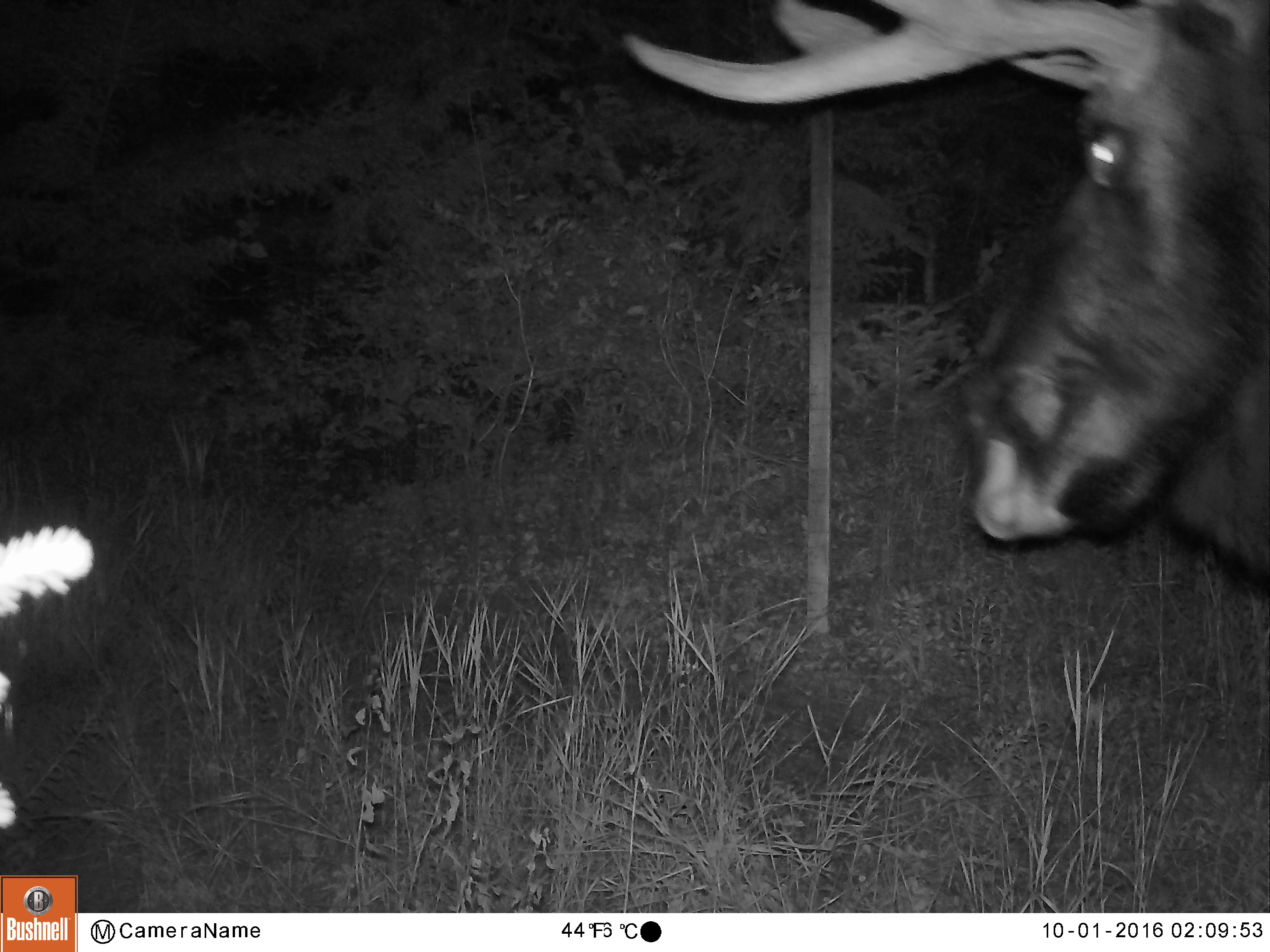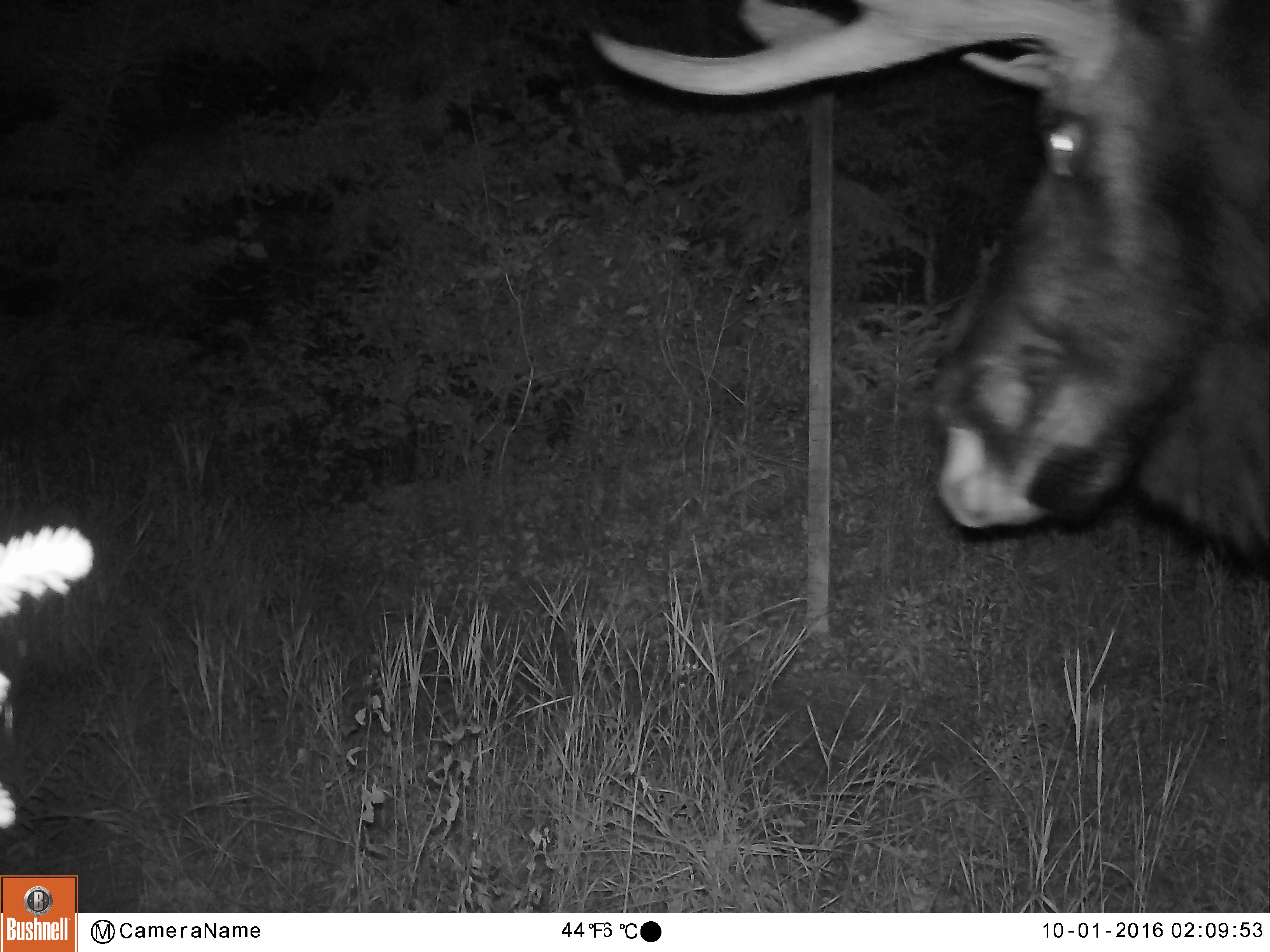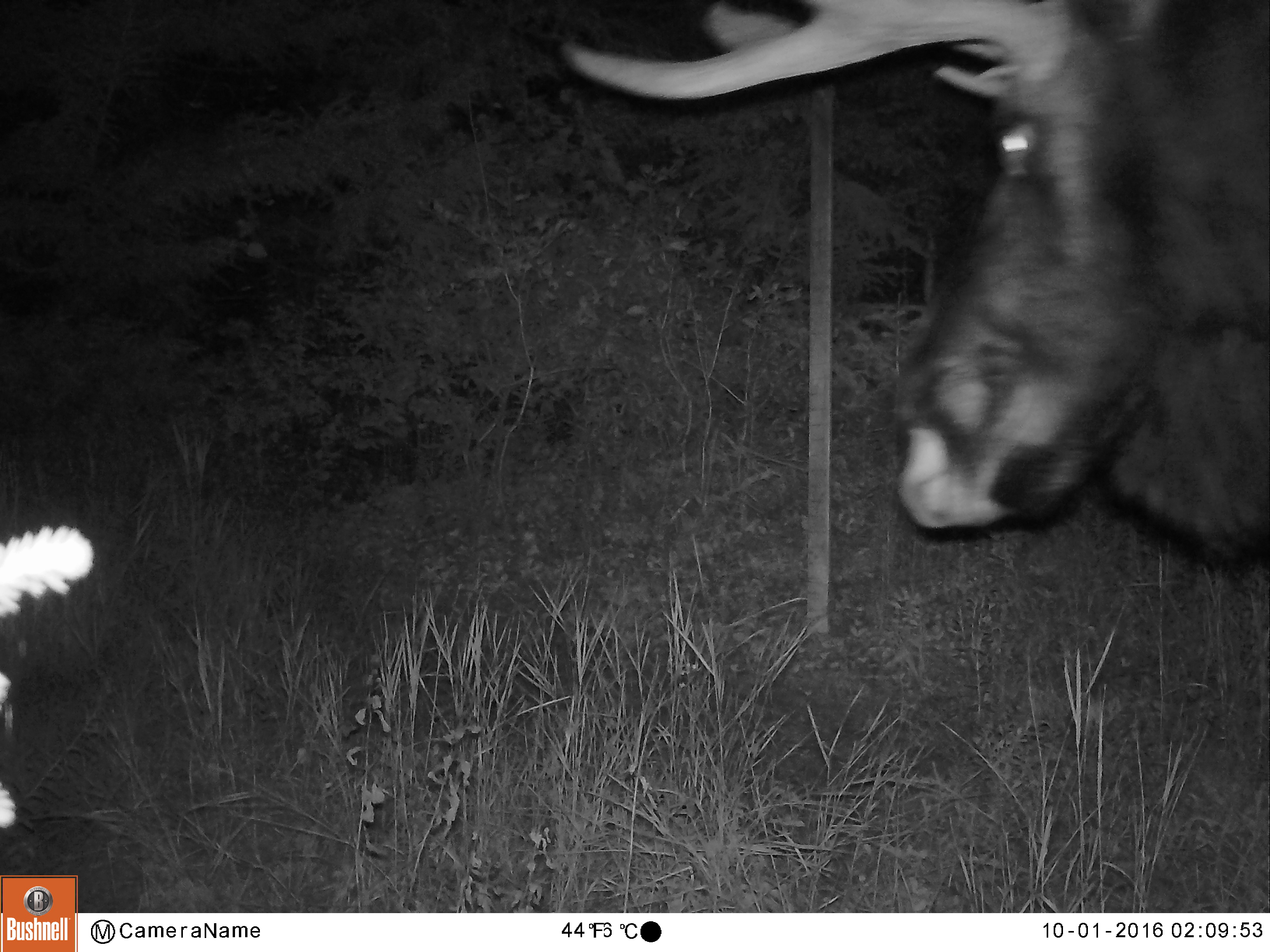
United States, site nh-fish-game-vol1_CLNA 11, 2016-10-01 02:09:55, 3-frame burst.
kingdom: Animalia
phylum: Chordata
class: Mammalia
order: Artiodactyla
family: Cervidae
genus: Alces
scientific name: Alces alces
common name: moose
Moose (Alces alces).